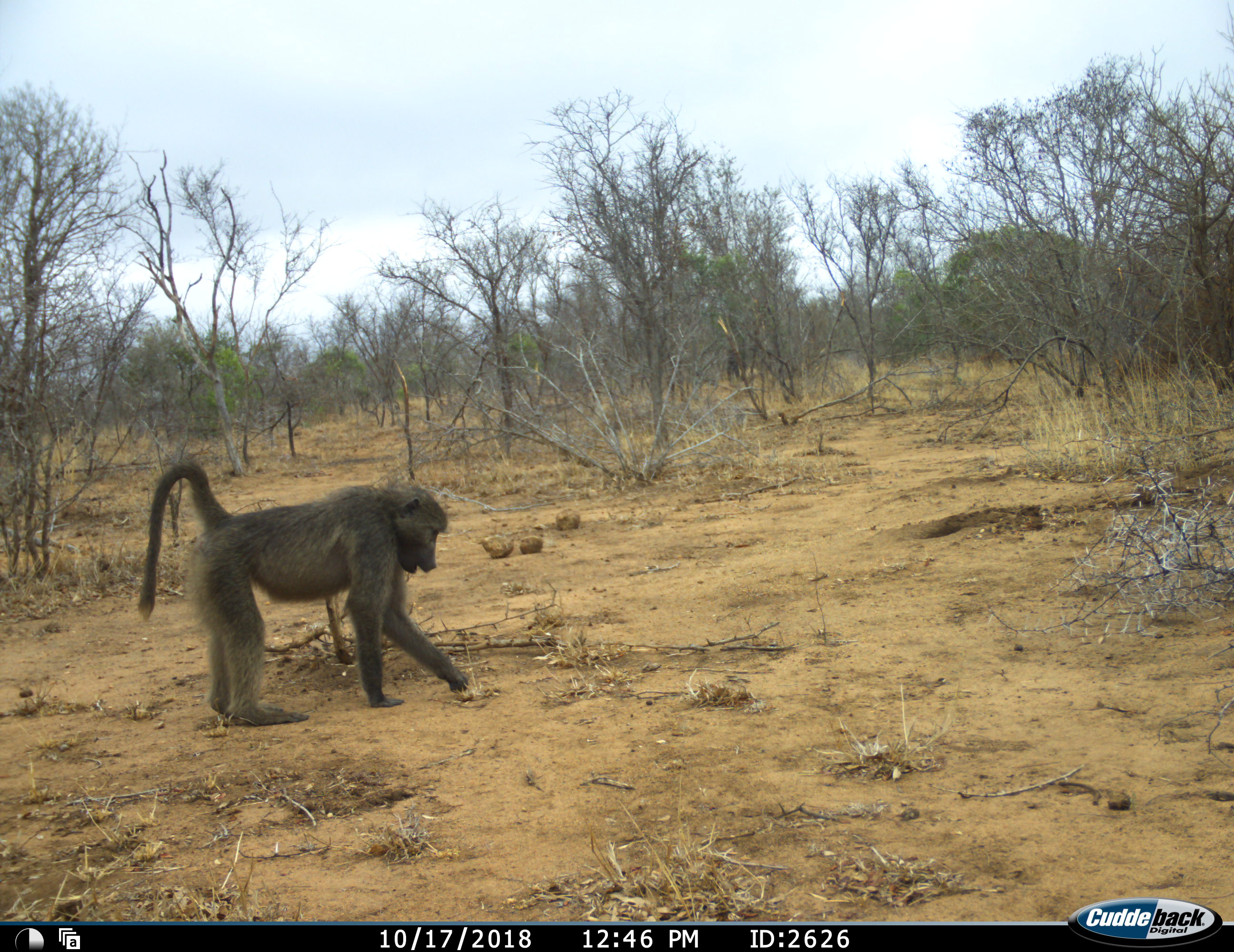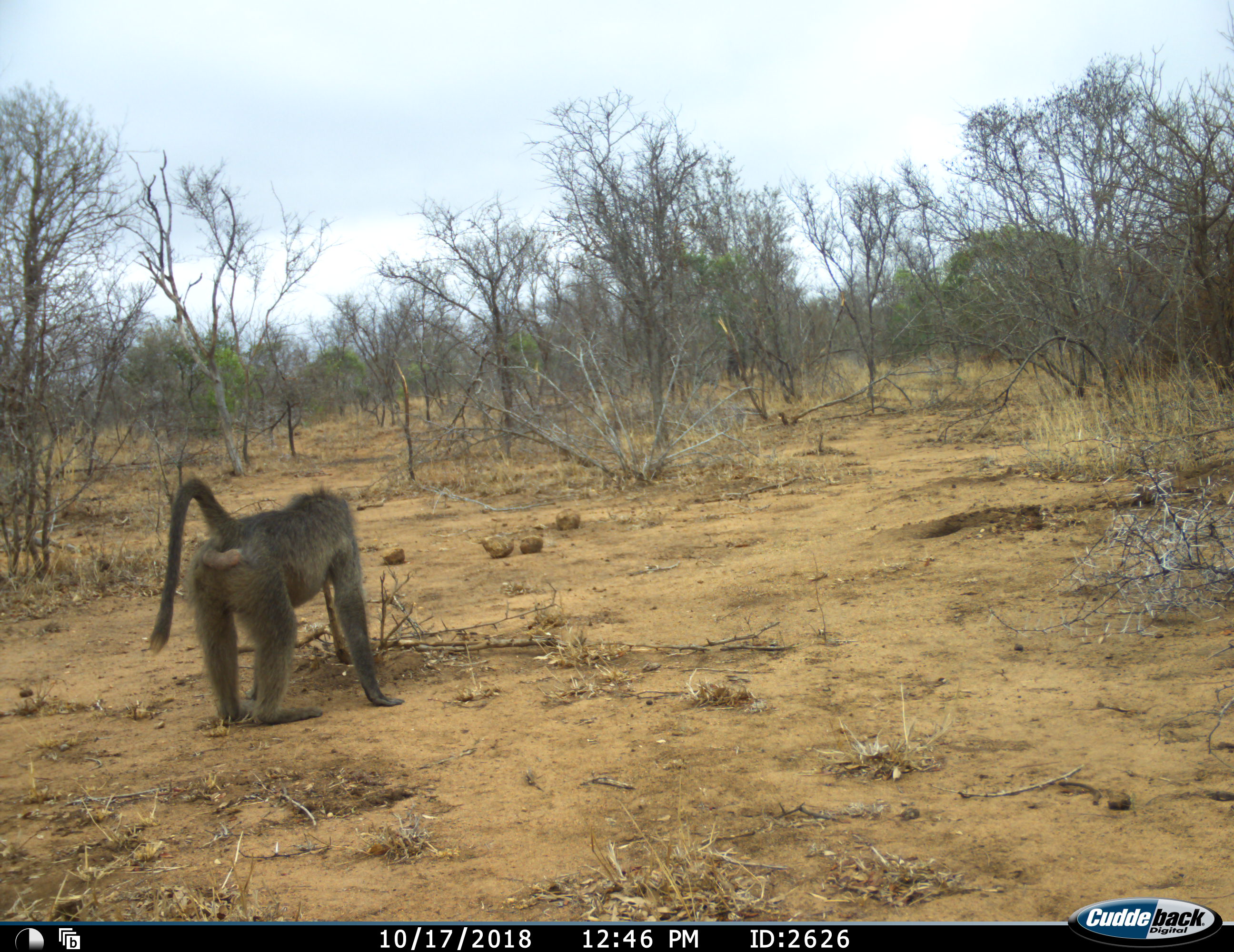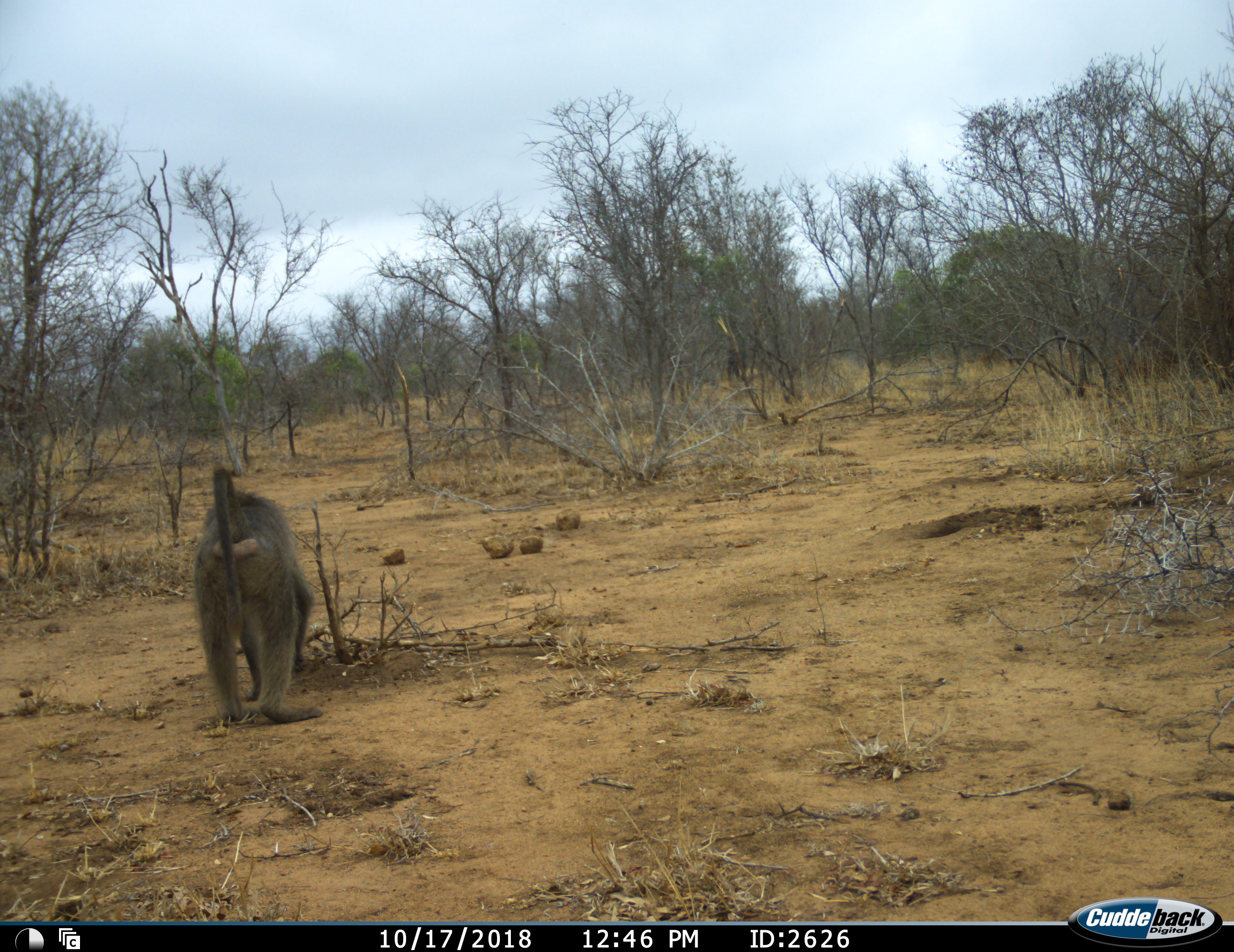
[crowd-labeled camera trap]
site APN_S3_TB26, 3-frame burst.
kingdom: Animalia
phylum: Chordata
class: Mammalia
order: Primates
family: Cercopithecidae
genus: Papio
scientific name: Papio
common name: baboon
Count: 1.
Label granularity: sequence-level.